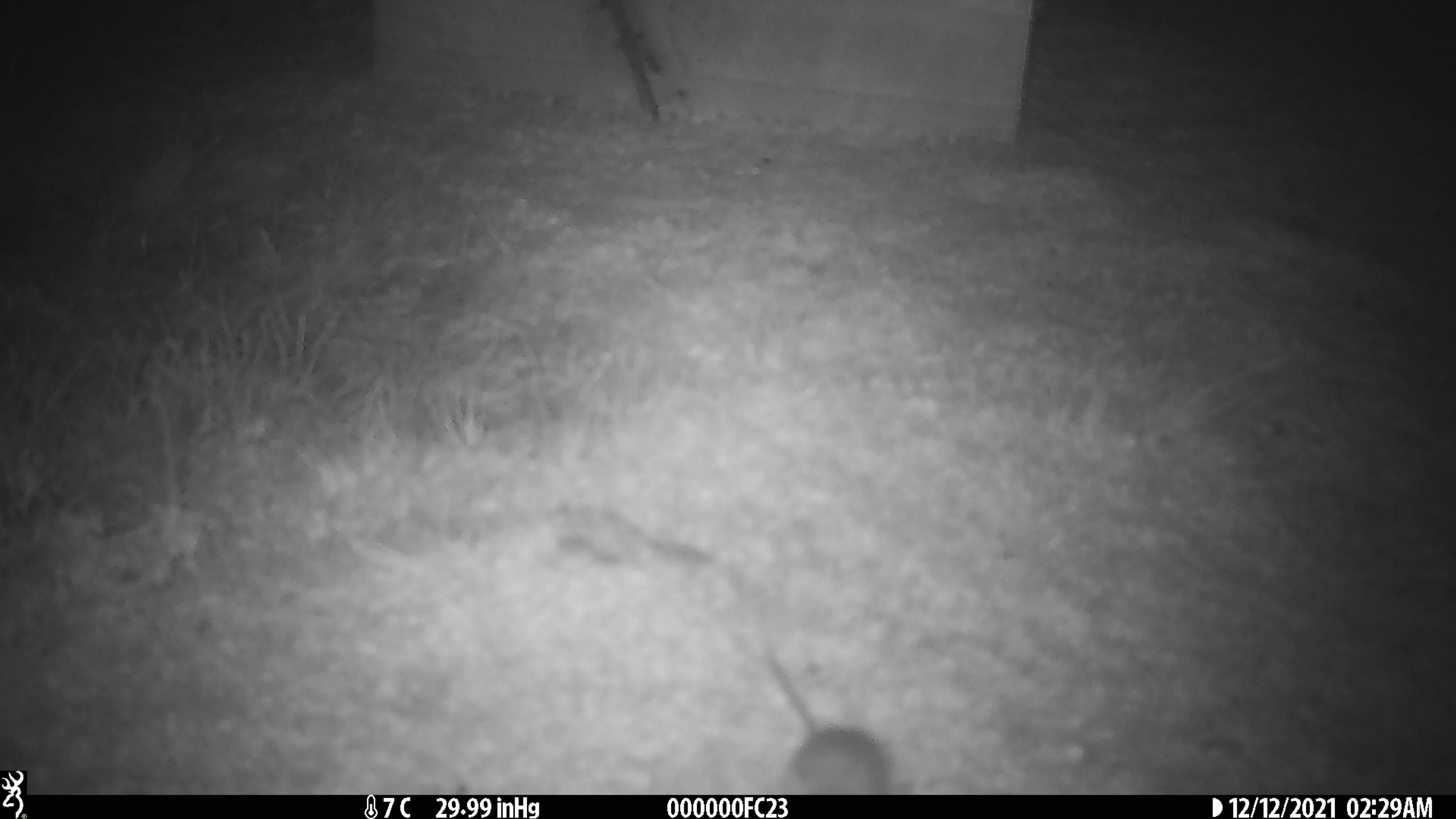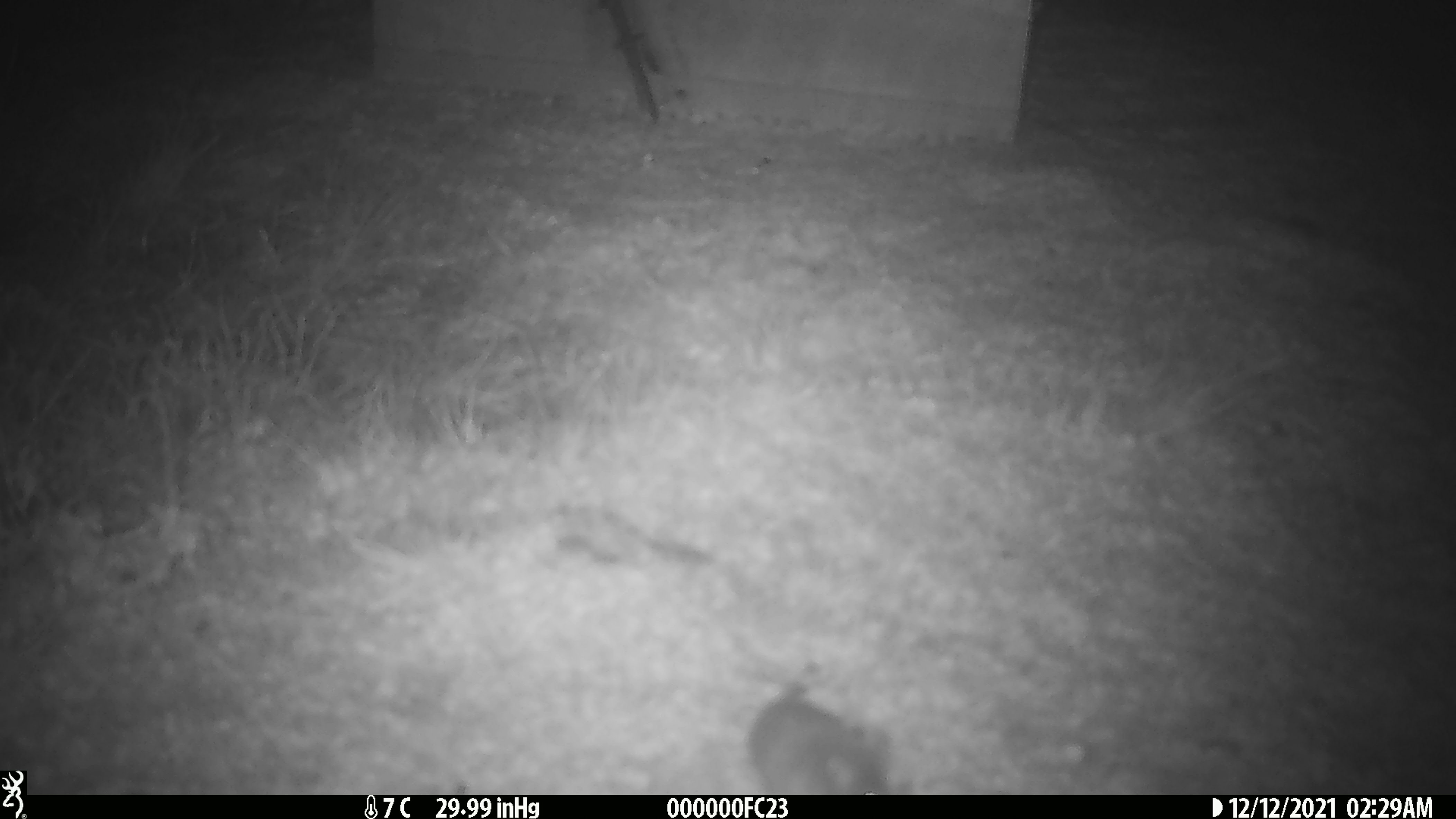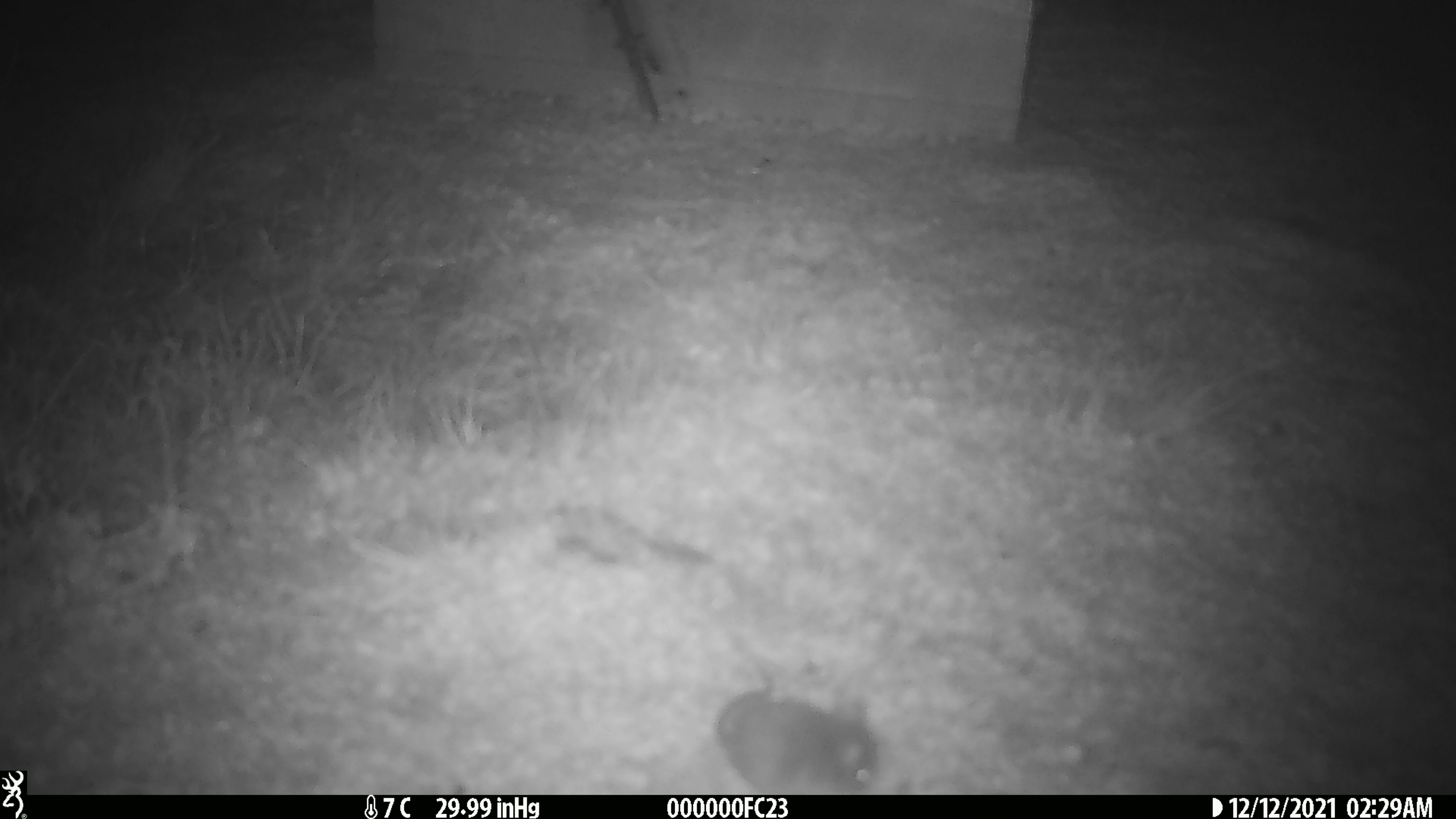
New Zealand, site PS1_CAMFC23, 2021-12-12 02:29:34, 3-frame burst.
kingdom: Animalia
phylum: Chordata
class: Mammalia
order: Rodentia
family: Muridae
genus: Mus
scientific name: Mus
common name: mouse